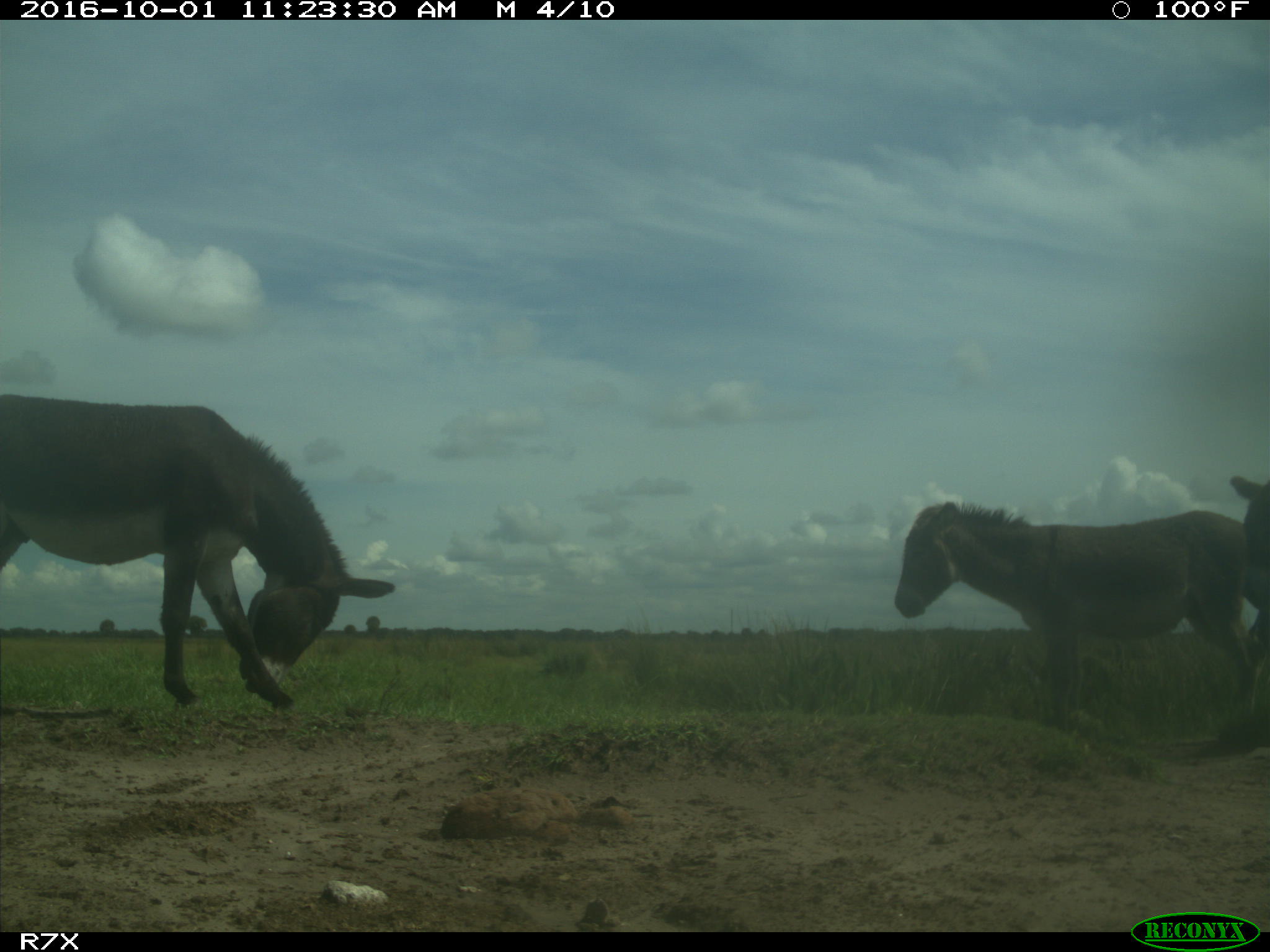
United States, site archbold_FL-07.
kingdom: Animalia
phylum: Chordata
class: Mammalia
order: Perissodactyla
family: Equidae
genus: Equus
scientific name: Equus africanus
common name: african wild ass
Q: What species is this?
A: Equus africanus (african wild ass).